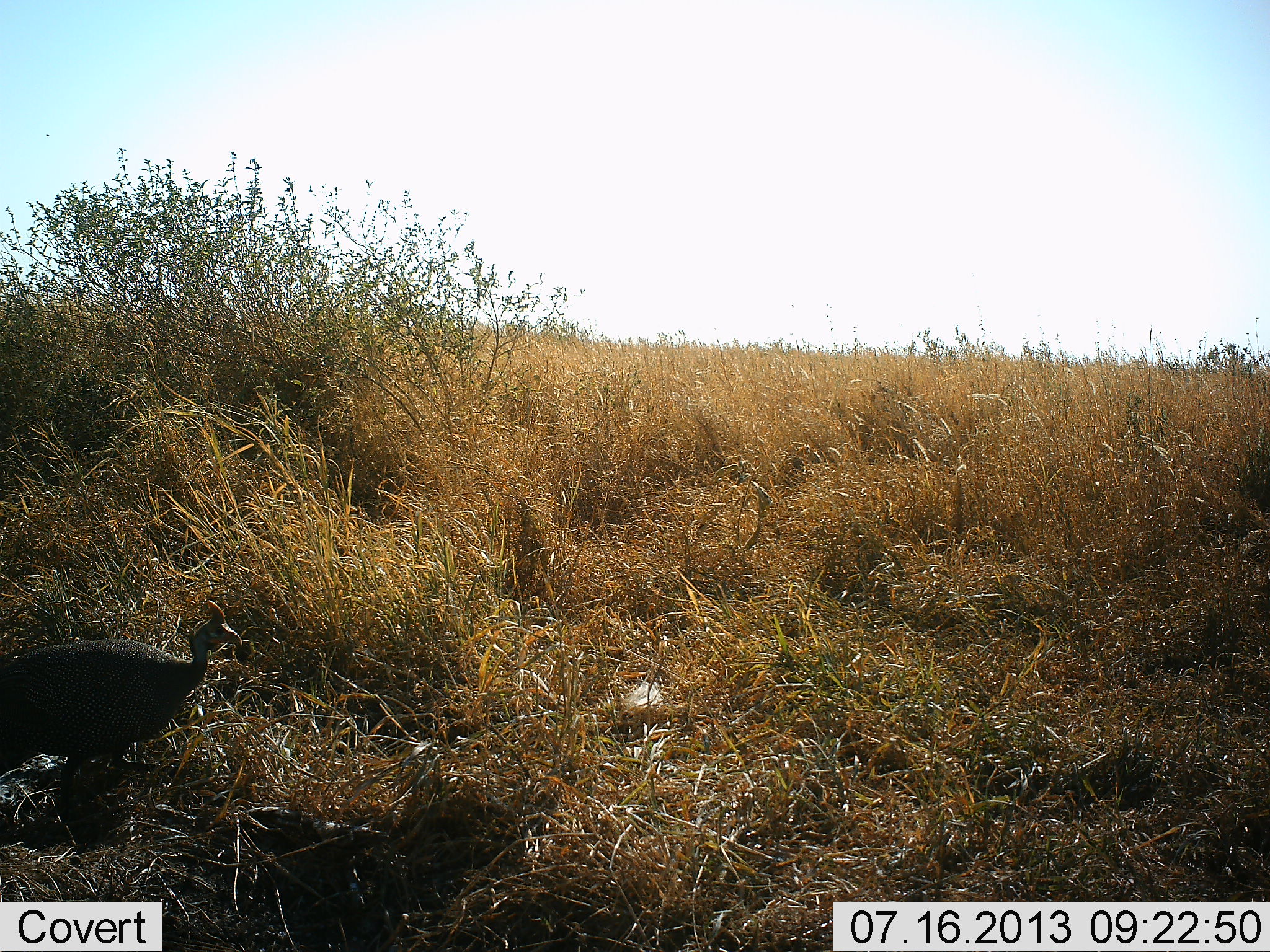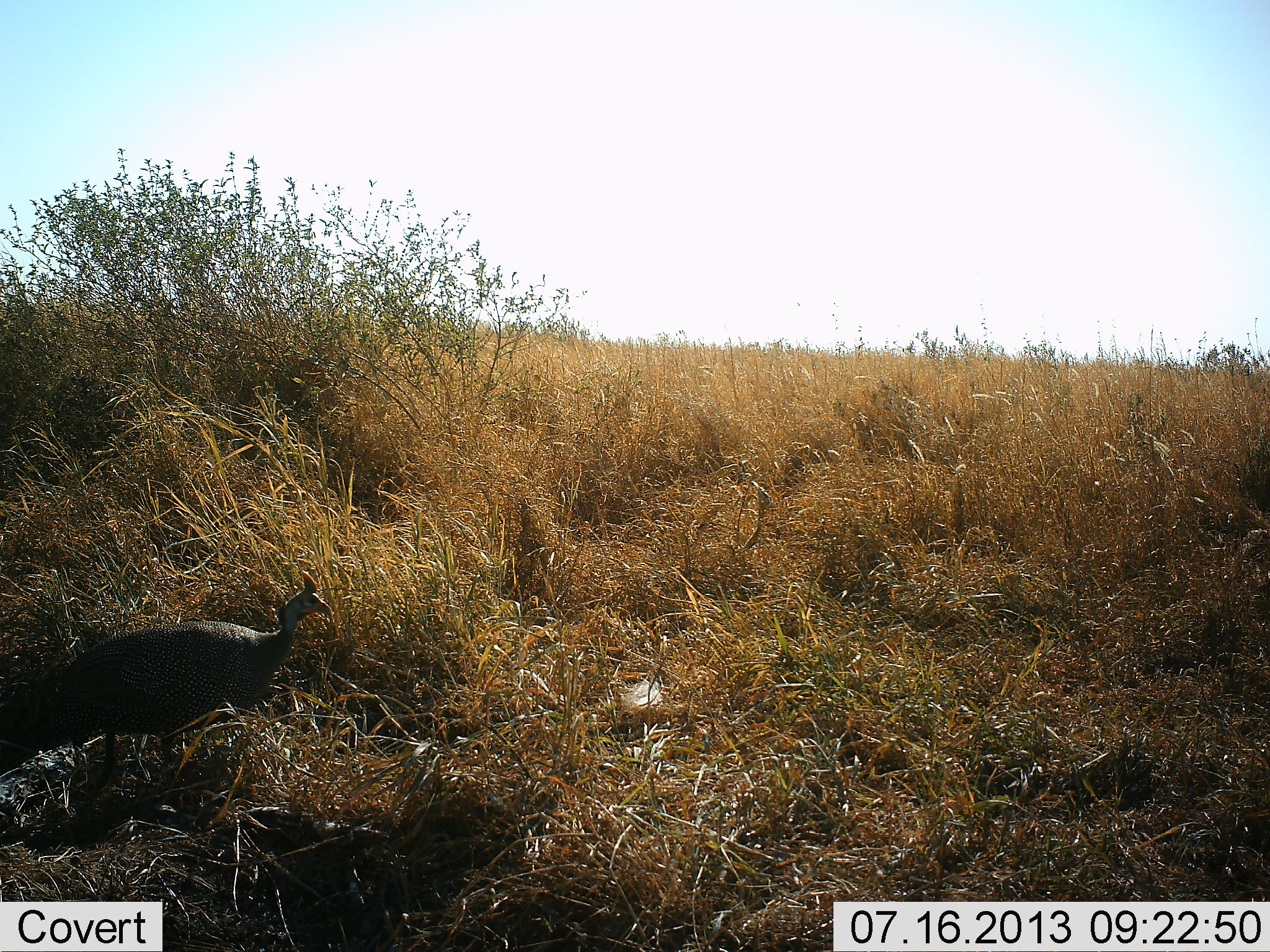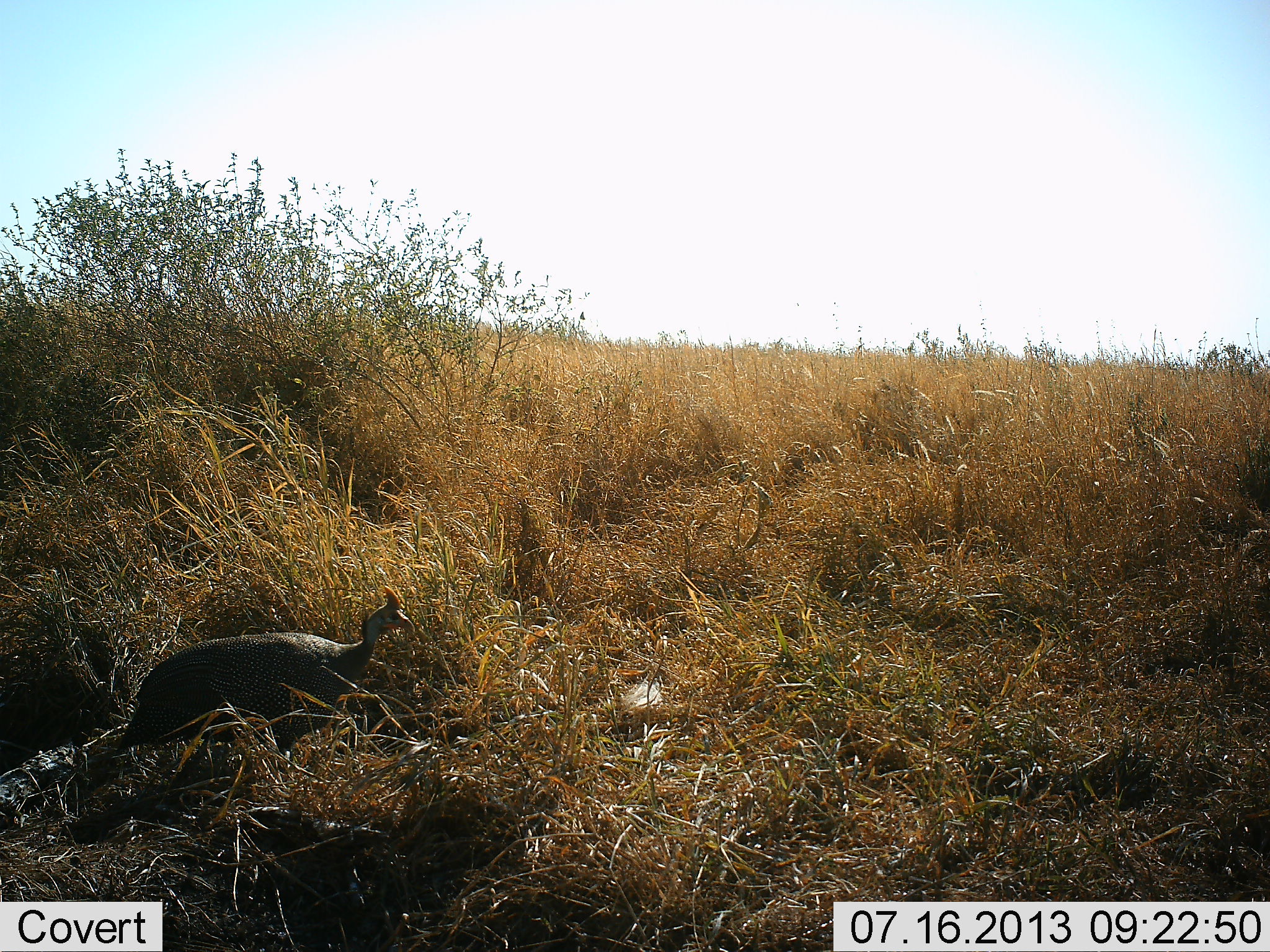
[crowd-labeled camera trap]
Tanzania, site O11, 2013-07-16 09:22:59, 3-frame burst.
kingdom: Animalia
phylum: Chordata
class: Aves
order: Galliformes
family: Numididae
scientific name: Numididae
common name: guinea fowl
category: guineafowl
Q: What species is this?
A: Guineafowl (guinea fowl) (Numididae).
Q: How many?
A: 1.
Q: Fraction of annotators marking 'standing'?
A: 0%.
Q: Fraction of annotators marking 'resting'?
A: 0%.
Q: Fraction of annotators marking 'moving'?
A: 100%.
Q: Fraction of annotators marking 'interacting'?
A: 0%.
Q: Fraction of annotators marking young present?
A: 0%.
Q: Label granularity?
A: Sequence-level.